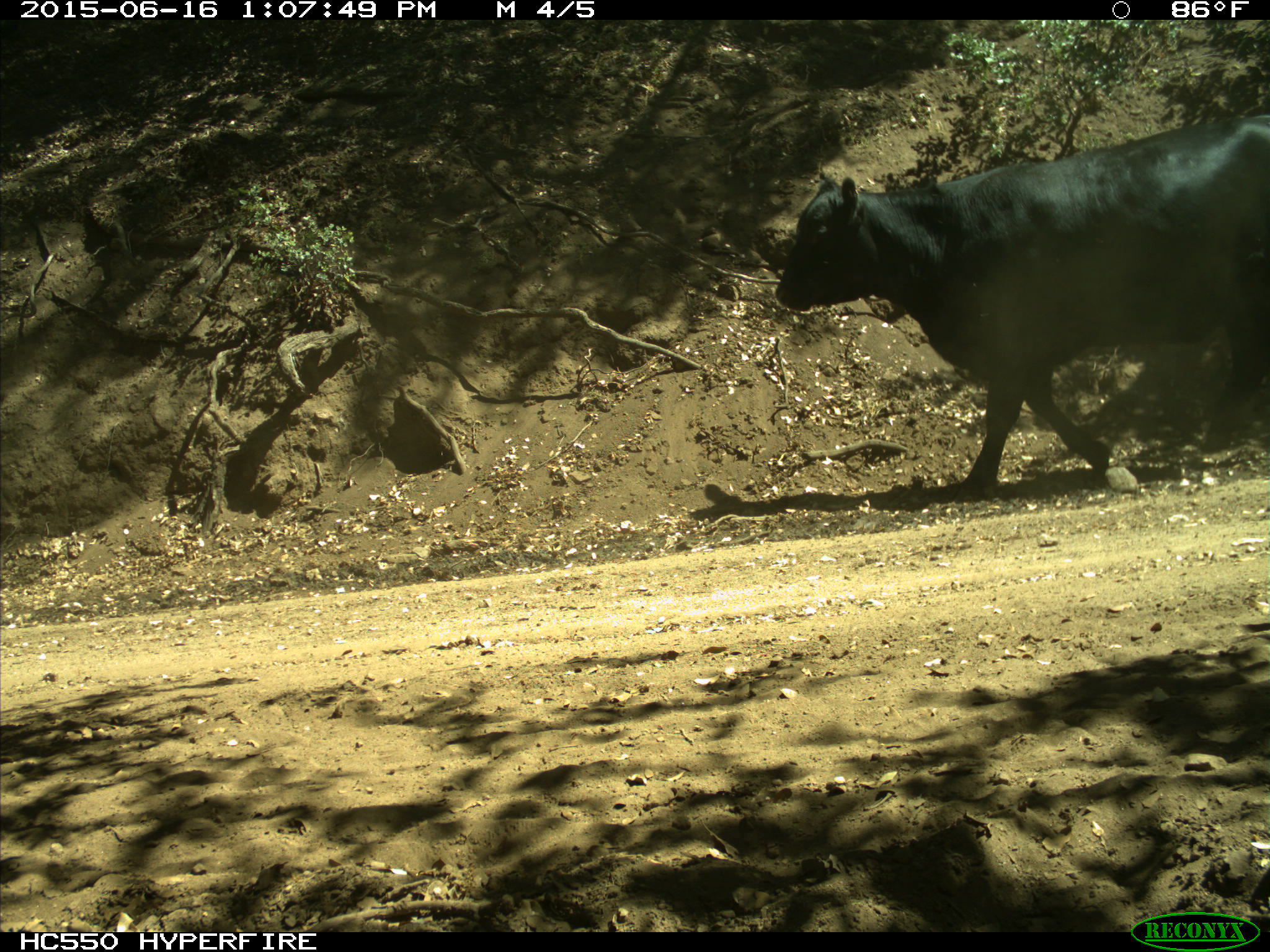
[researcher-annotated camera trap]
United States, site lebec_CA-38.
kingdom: Animalia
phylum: Chordata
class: Mammalia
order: Artiodactyla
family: Bovidae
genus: Bos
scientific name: Bos taurus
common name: domestic cow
Bos taurus (domestic cow).